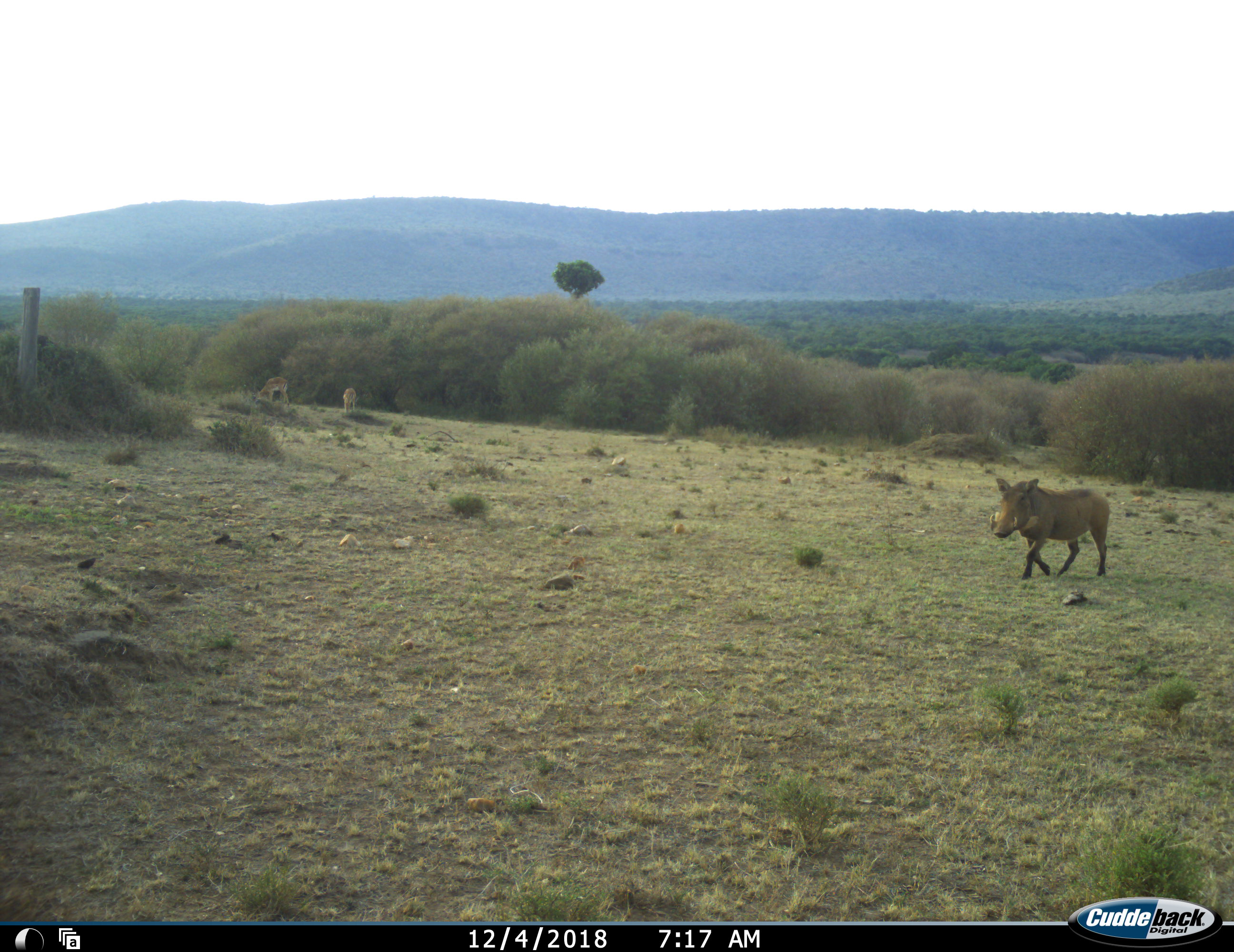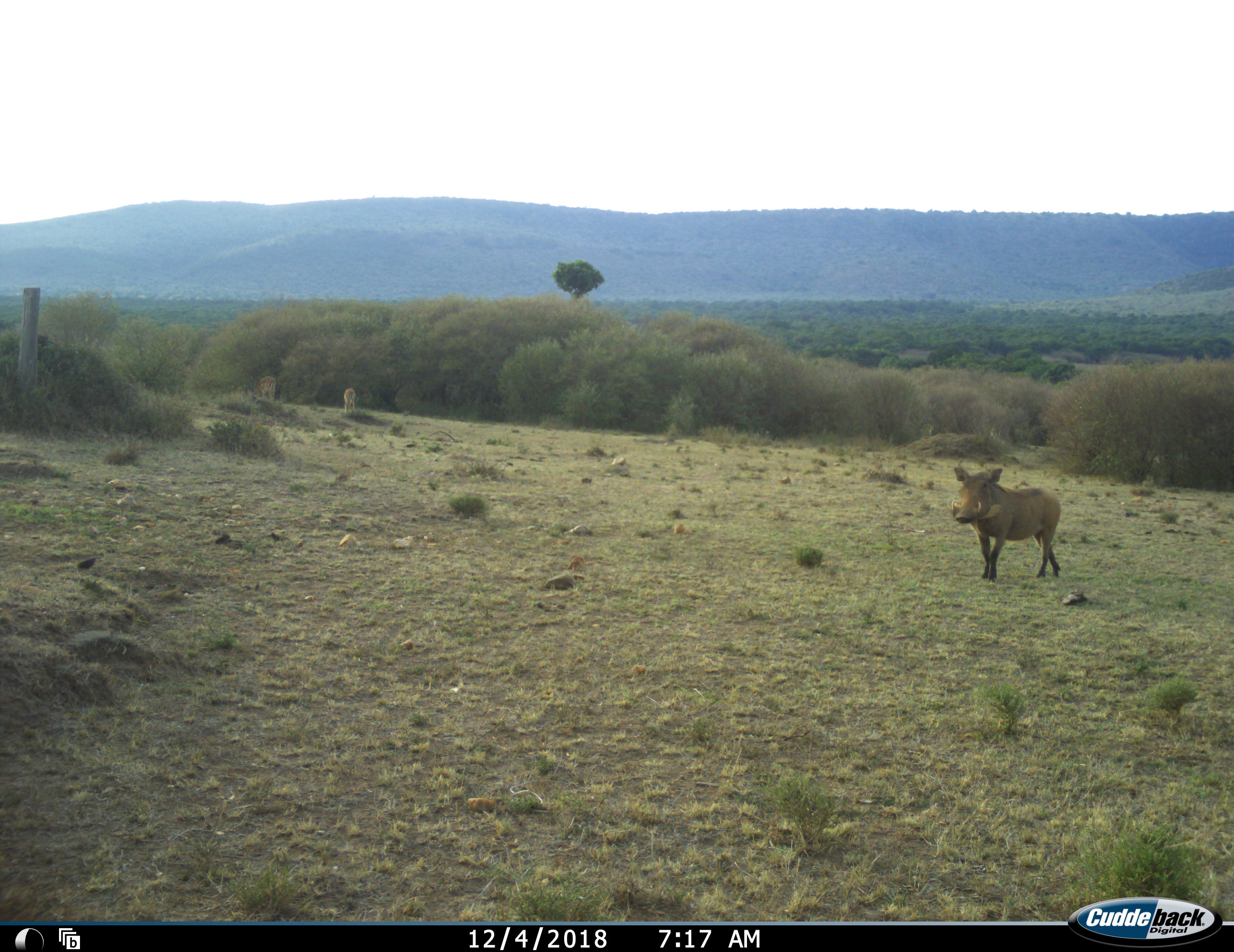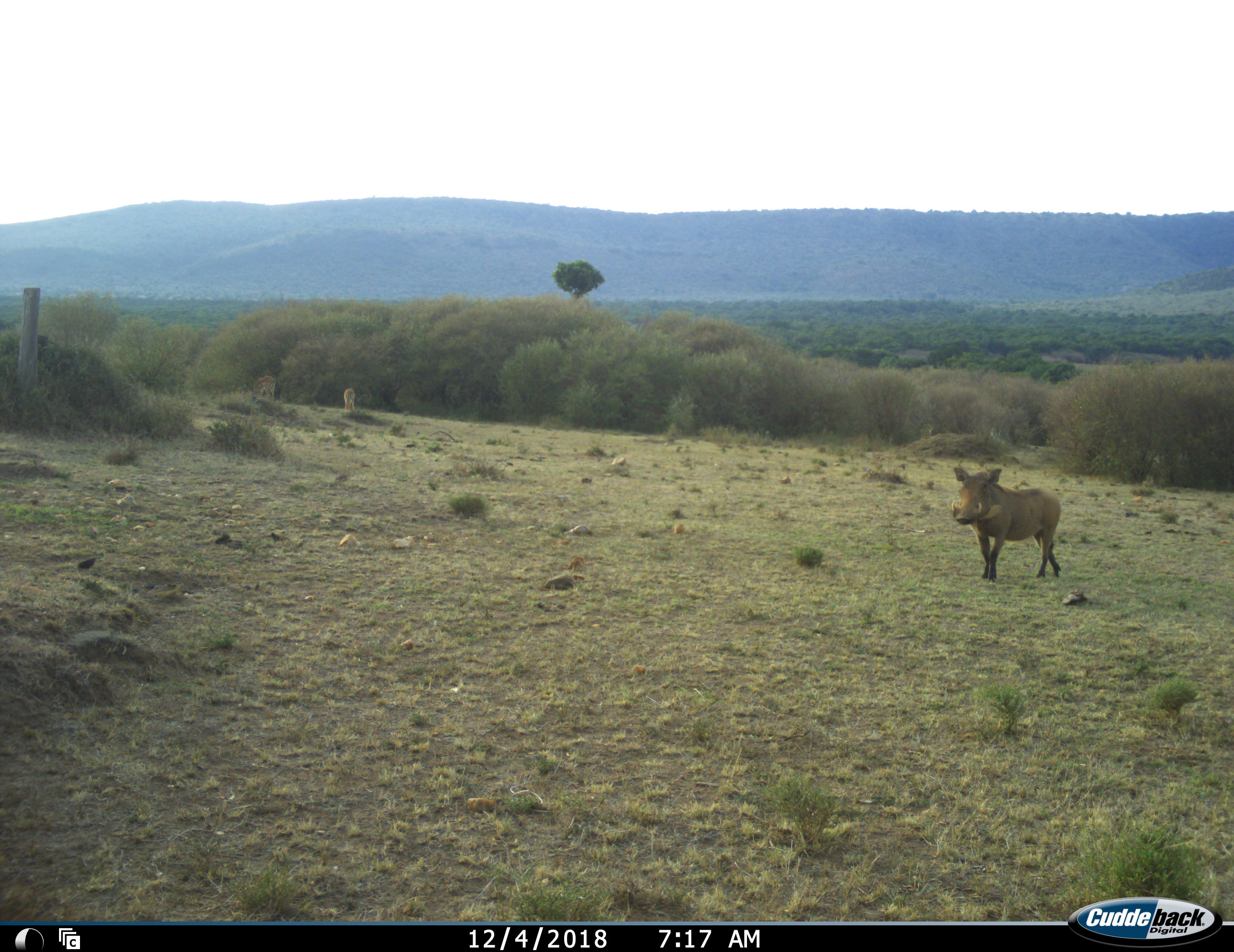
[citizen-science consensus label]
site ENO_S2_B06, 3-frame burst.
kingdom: Animalia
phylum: Chordata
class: Mammalia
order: Artiodactyla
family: Bovidae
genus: Aepyceros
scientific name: Aepyceros melampus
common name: impala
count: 2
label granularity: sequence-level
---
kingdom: Animalia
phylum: Chordata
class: Mammalia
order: Artiodactyla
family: Suidae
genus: Phacochoerus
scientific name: Phacochoerus africanus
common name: warthog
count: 1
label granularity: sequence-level